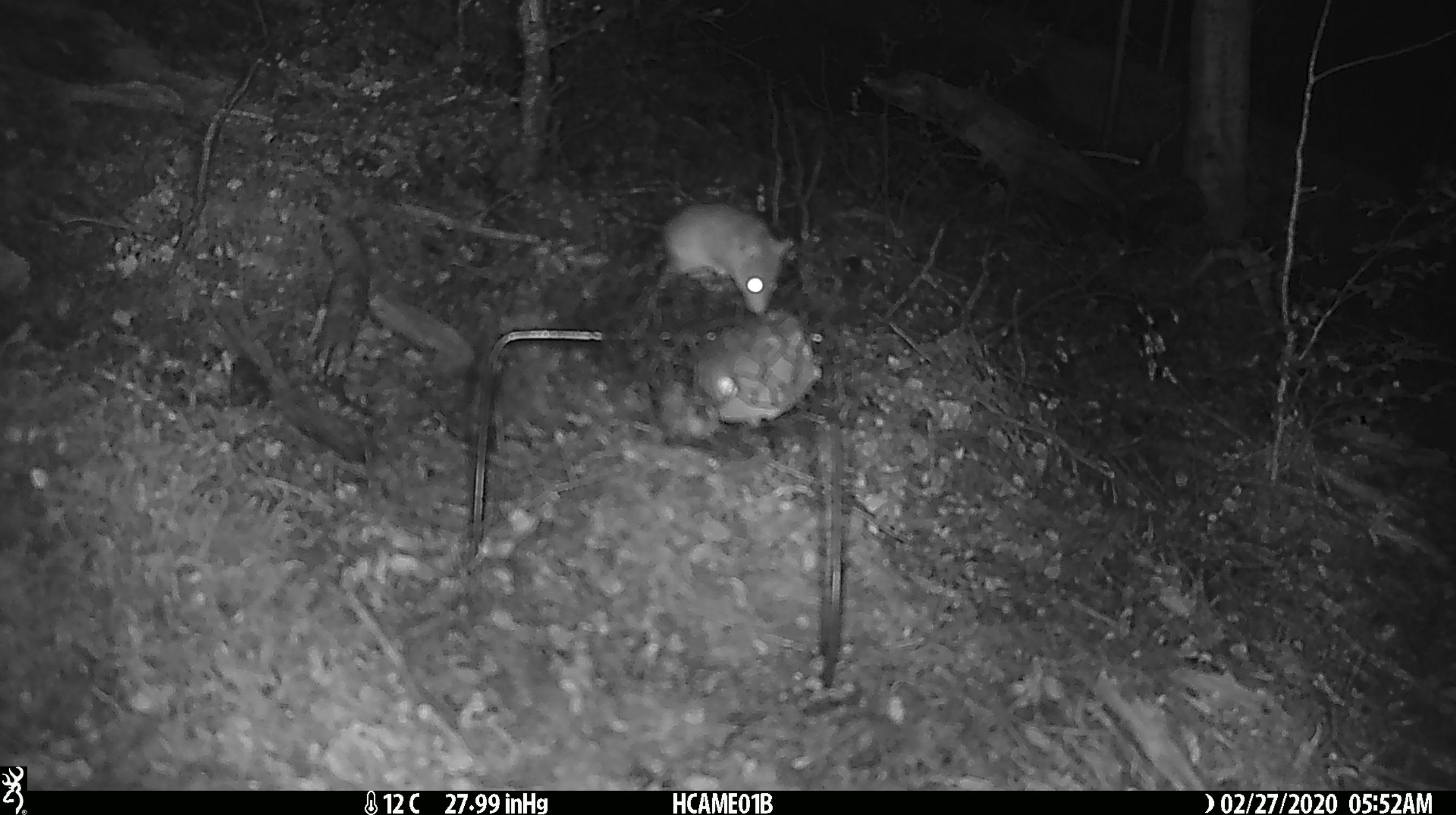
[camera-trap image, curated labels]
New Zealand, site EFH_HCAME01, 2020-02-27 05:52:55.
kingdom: Animalia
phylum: Chordata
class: Mammalia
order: Rodentia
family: Muridae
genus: Mus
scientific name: Mus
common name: mouse